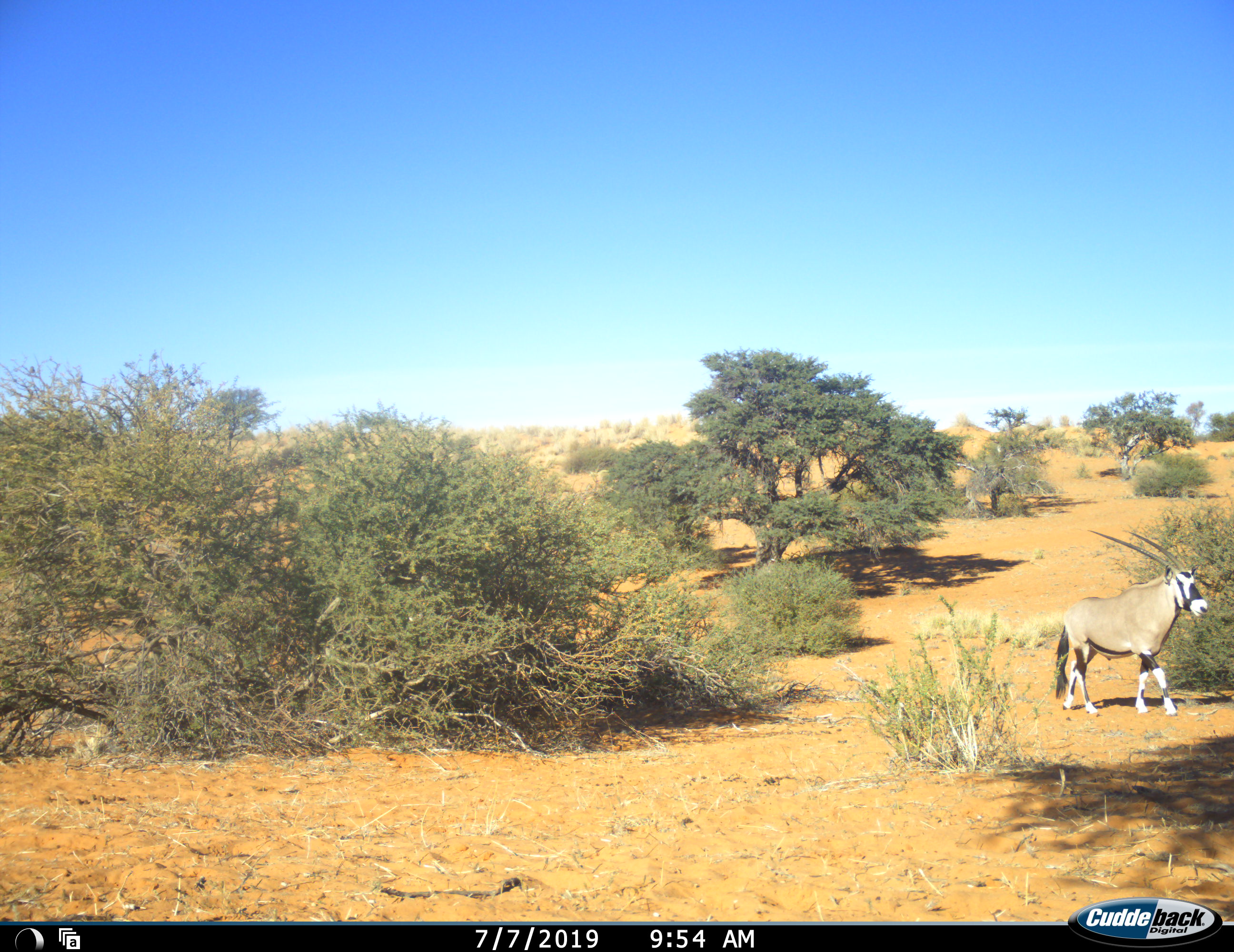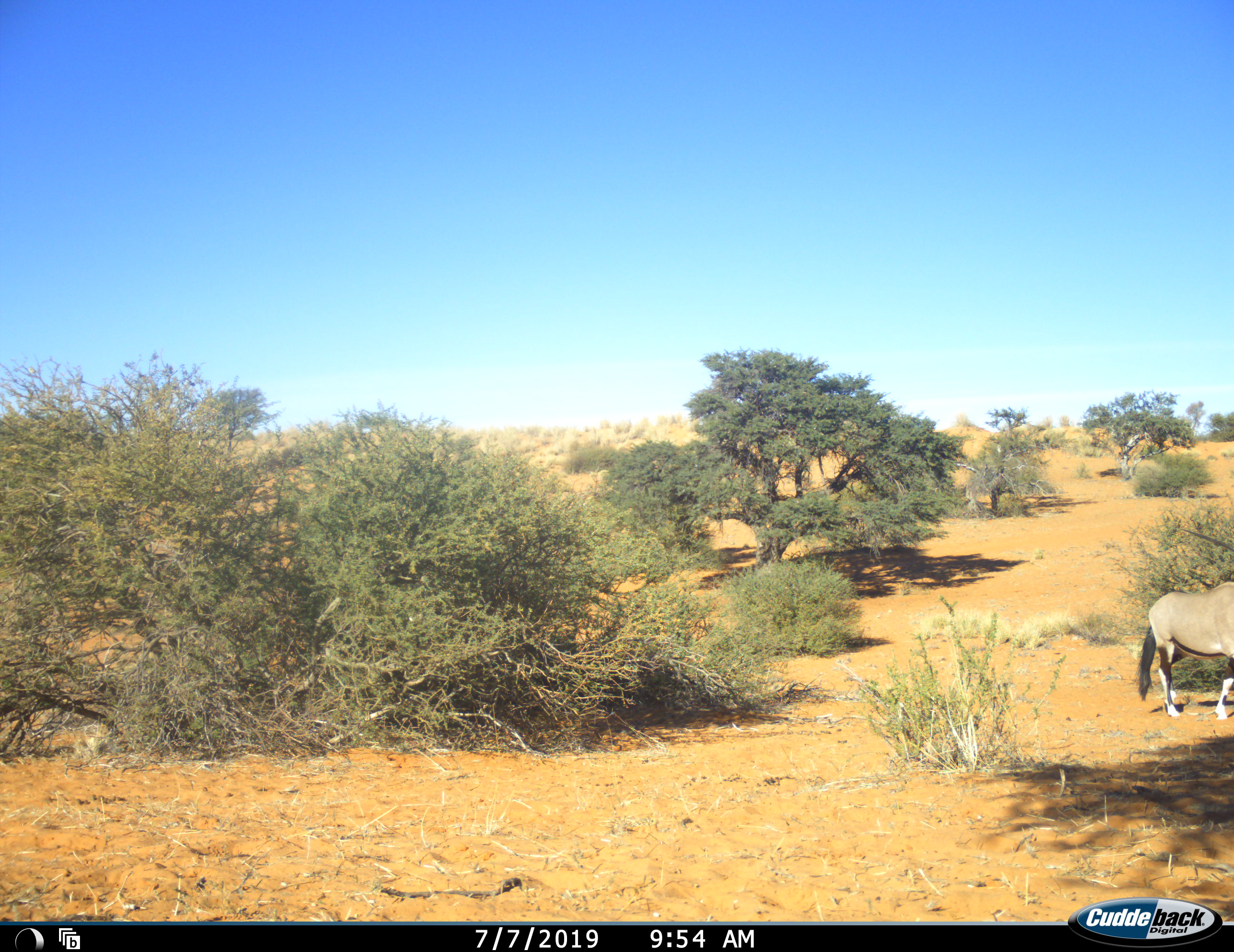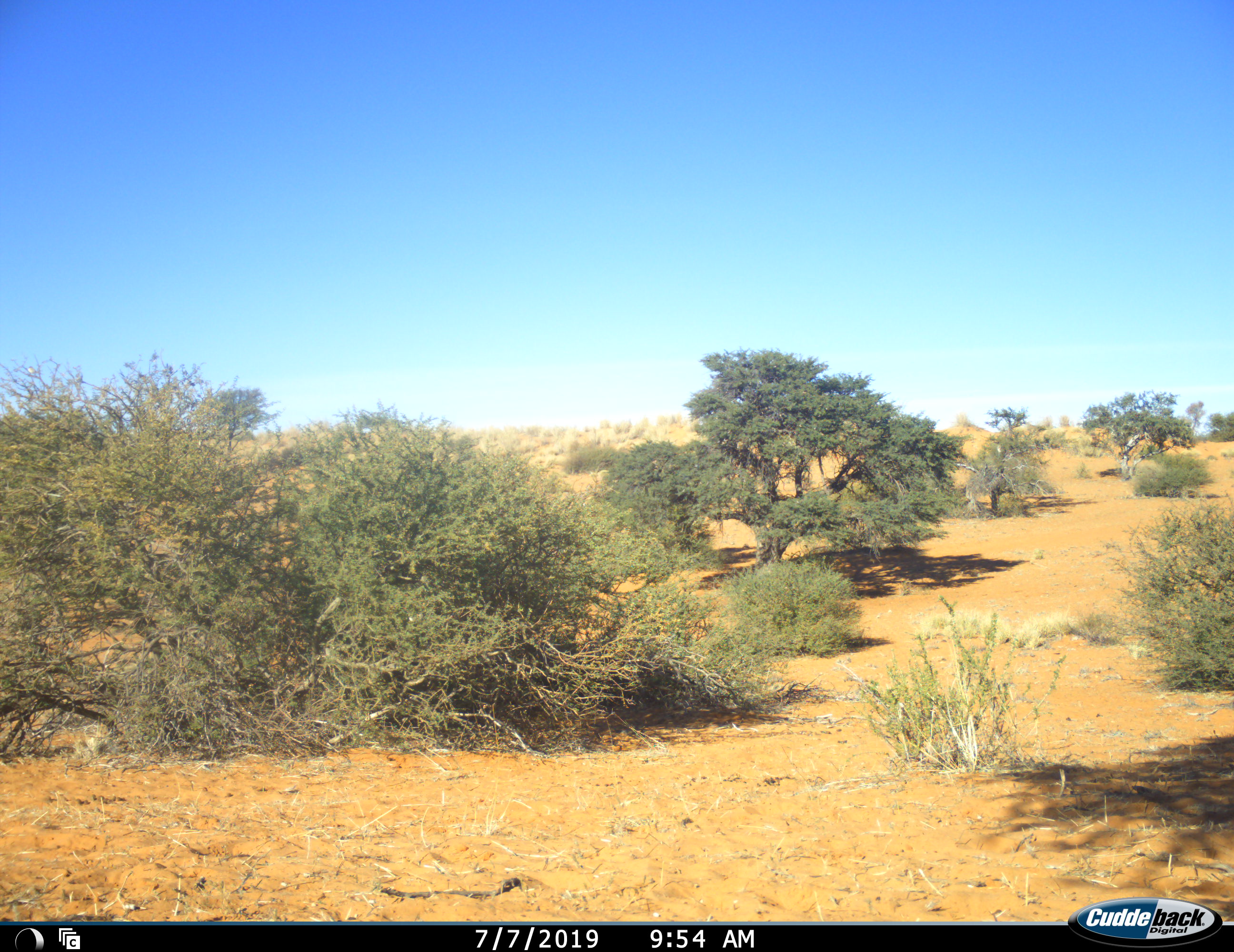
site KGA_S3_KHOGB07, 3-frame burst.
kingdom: Animalia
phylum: Chordata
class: Mammalia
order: Artiodactyla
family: Bovidae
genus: Oryx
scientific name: Oryx gazella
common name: gemsbok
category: oryx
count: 1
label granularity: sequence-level